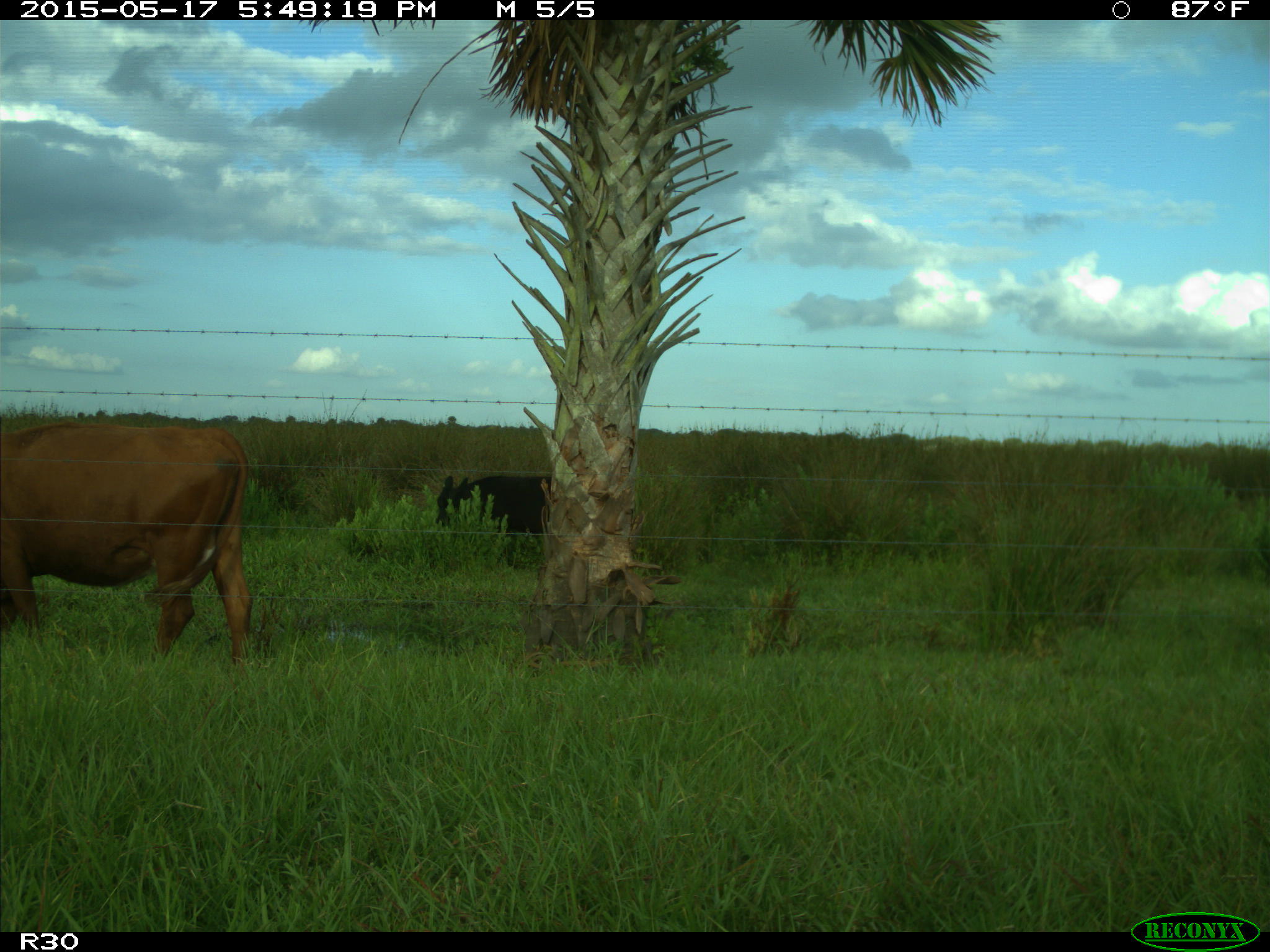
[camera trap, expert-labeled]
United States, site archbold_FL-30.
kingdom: Animalia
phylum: Chordata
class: Mammalia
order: Artiodactyla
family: Bovidae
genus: Bos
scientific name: Bos taurus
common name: domestic cow